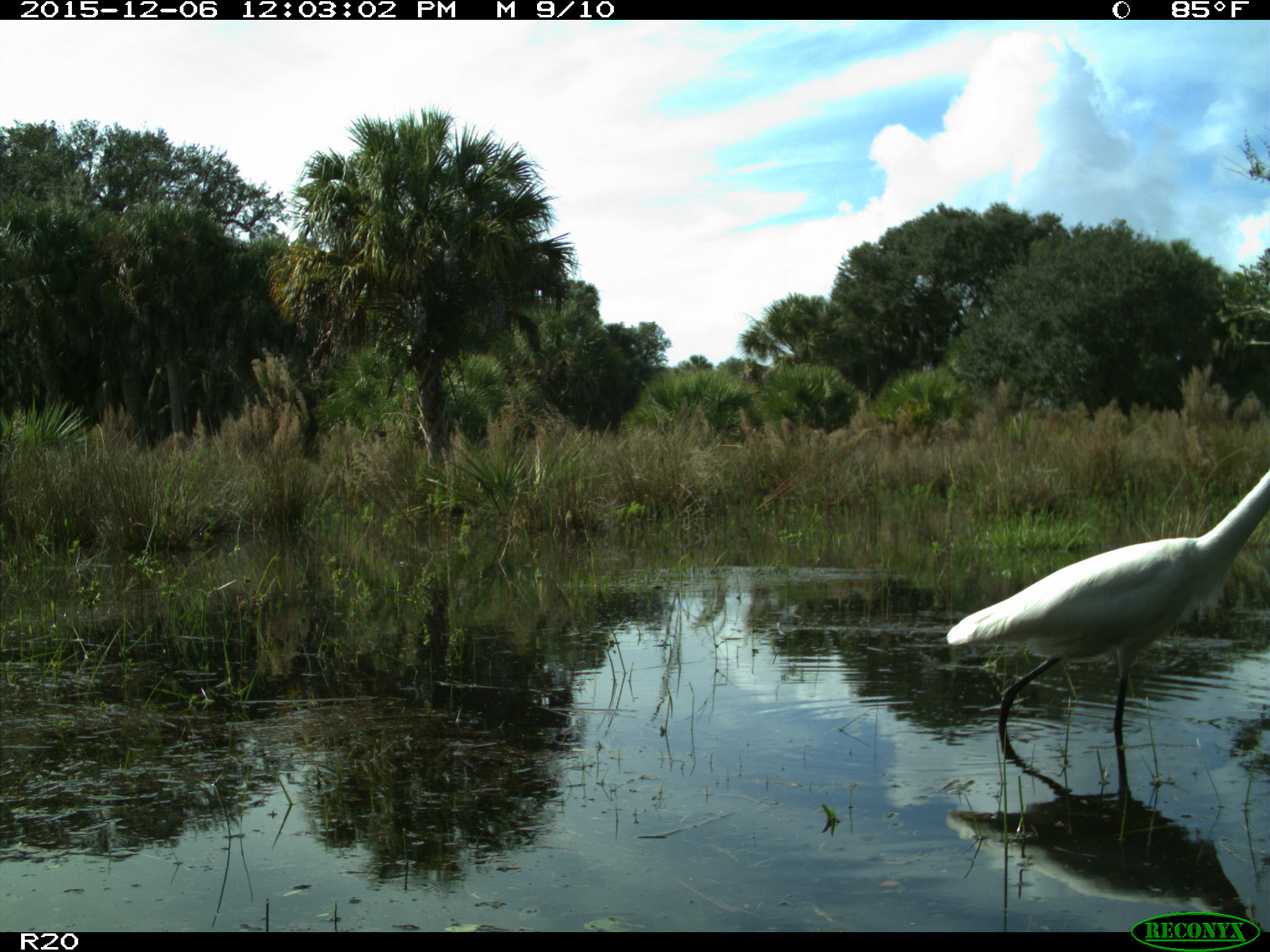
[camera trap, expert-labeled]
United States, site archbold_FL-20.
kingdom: Animalia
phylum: Chordata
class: Aves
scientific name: Aves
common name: birds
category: unidentified bird